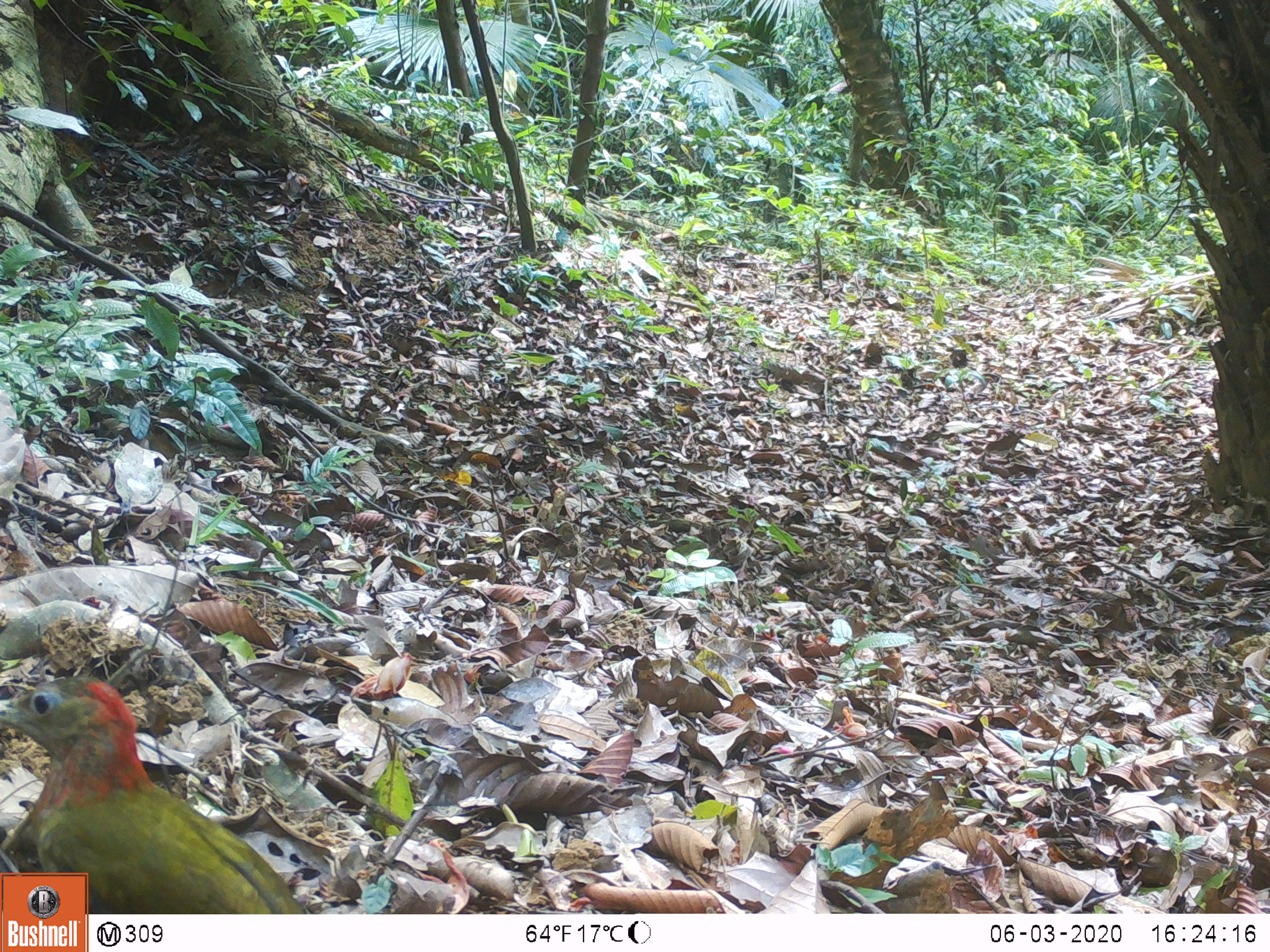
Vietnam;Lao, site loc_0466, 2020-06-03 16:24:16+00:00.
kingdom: Animalia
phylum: Chordata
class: Aves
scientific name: Aves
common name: bird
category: unidentified bird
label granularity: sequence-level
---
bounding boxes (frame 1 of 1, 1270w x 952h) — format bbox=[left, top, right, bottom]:
unidentified bird: bbox=[0, 669, 309, 911]